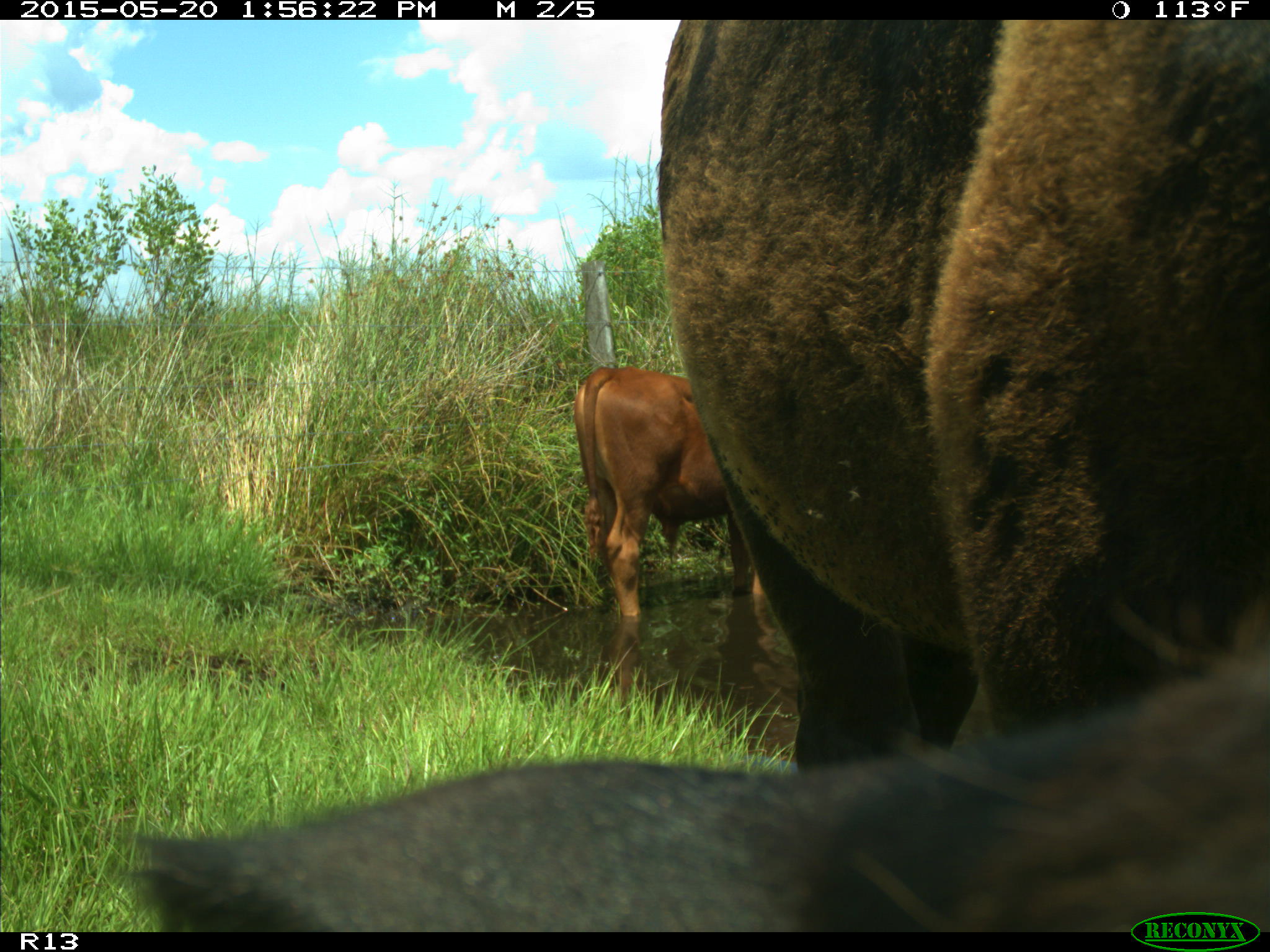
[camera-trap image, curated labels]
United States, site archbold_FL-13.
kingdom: Animalia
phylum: Chordata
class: Mammalia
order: Artiodactyla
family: Bovidae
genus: Bos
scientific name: Bos taurus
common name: domestic cow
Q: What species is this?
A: Bos taurus (domestic cow).